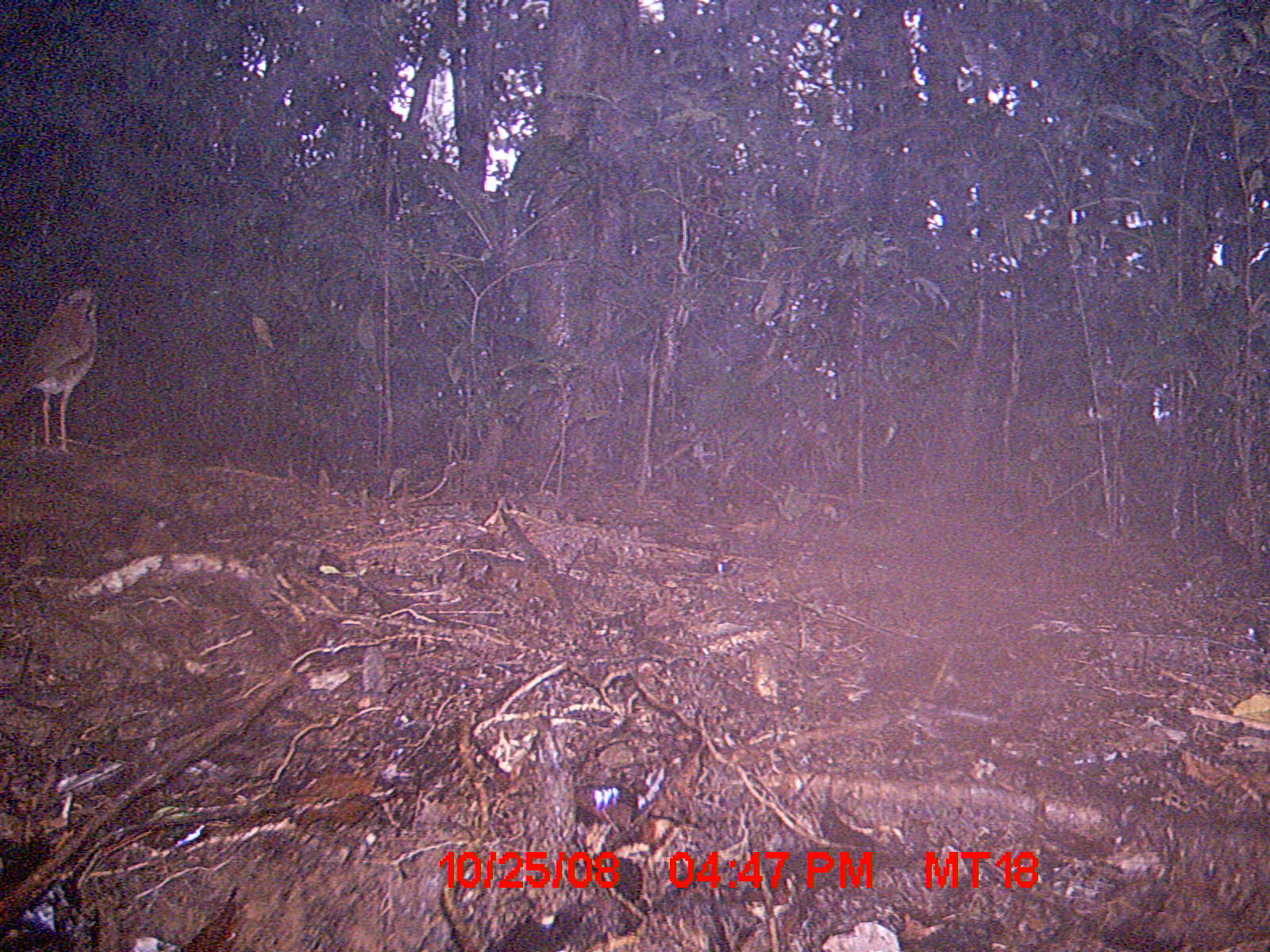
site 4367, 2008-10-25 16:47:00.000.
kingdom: Animalia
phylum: Chordata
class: Aves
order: Coraciiformes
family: Brachypteraciidae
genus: Brachypteracias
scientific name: Brachypteracias squamiger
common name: scaly ground-roller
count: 1